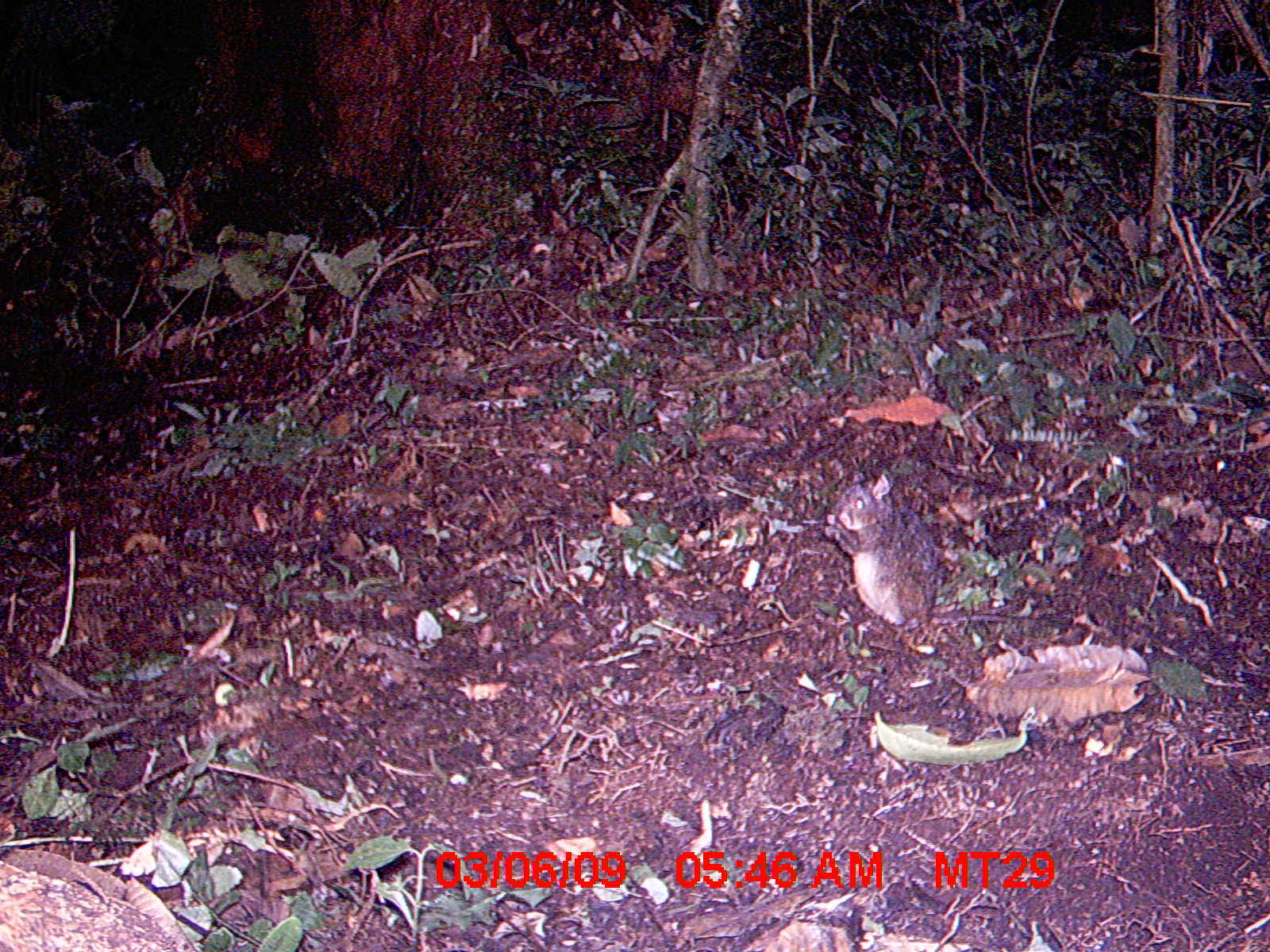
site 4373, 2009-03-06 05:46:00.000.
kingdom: Animalia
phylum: Chordata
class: Mammalia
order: Rodentia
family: Nesomyidae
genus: Nesomys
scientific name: Nesomys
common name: nesomys rodents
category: nesomys sp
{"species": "nesomys sp (nesomys rodents) (Nesomys)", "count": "1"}